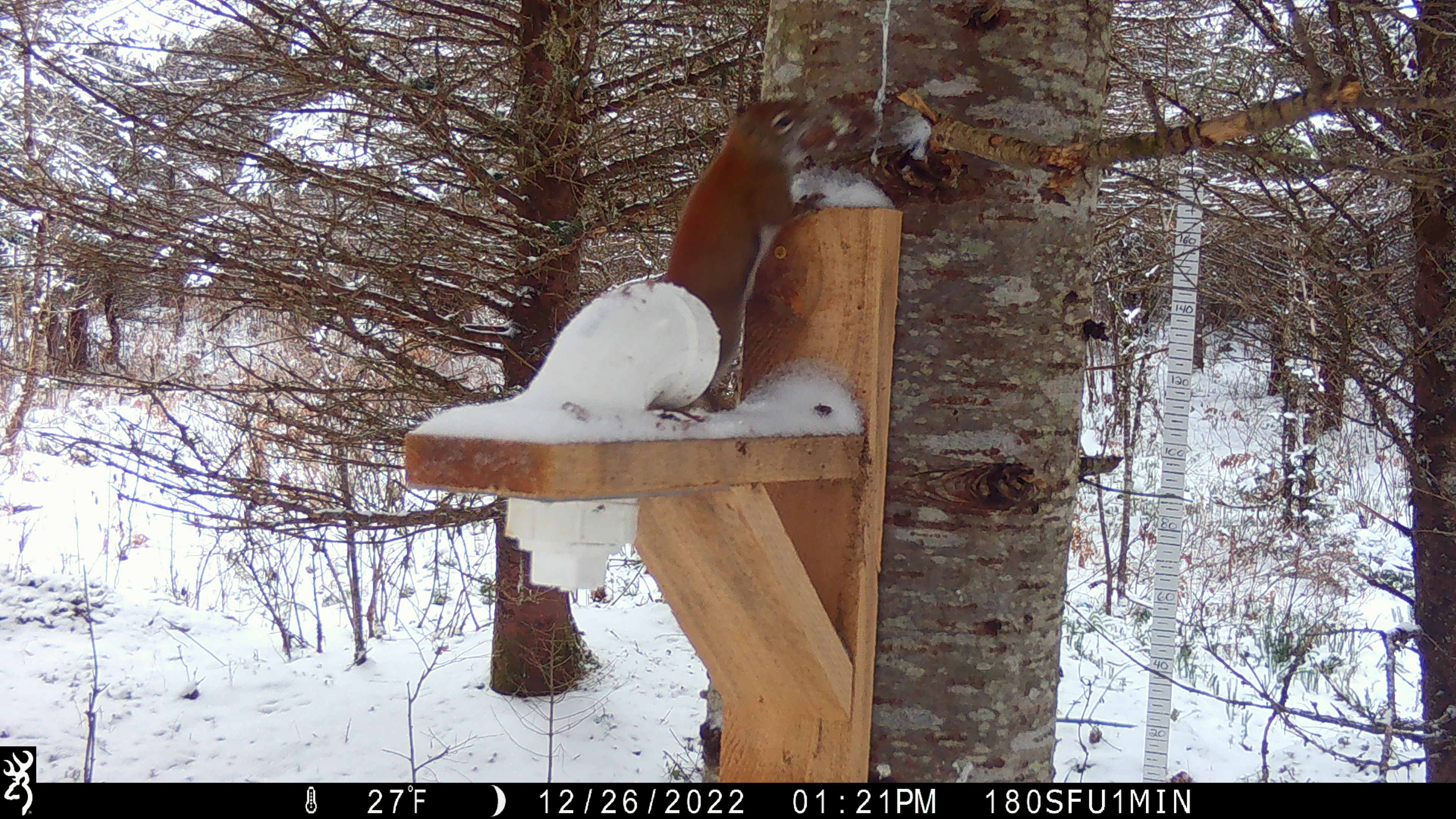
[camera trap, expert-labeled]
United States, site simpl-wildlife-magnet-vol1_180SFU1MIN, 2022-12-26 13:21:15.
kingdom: Animalia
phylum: Chordata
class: Mammalia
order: Rodentia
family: Sciuridae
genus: Tamiasciurus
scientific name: Tamiasciurus hudsonicus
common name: red squirrel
Red squirrel (Tamiasciurus hudsonicus).